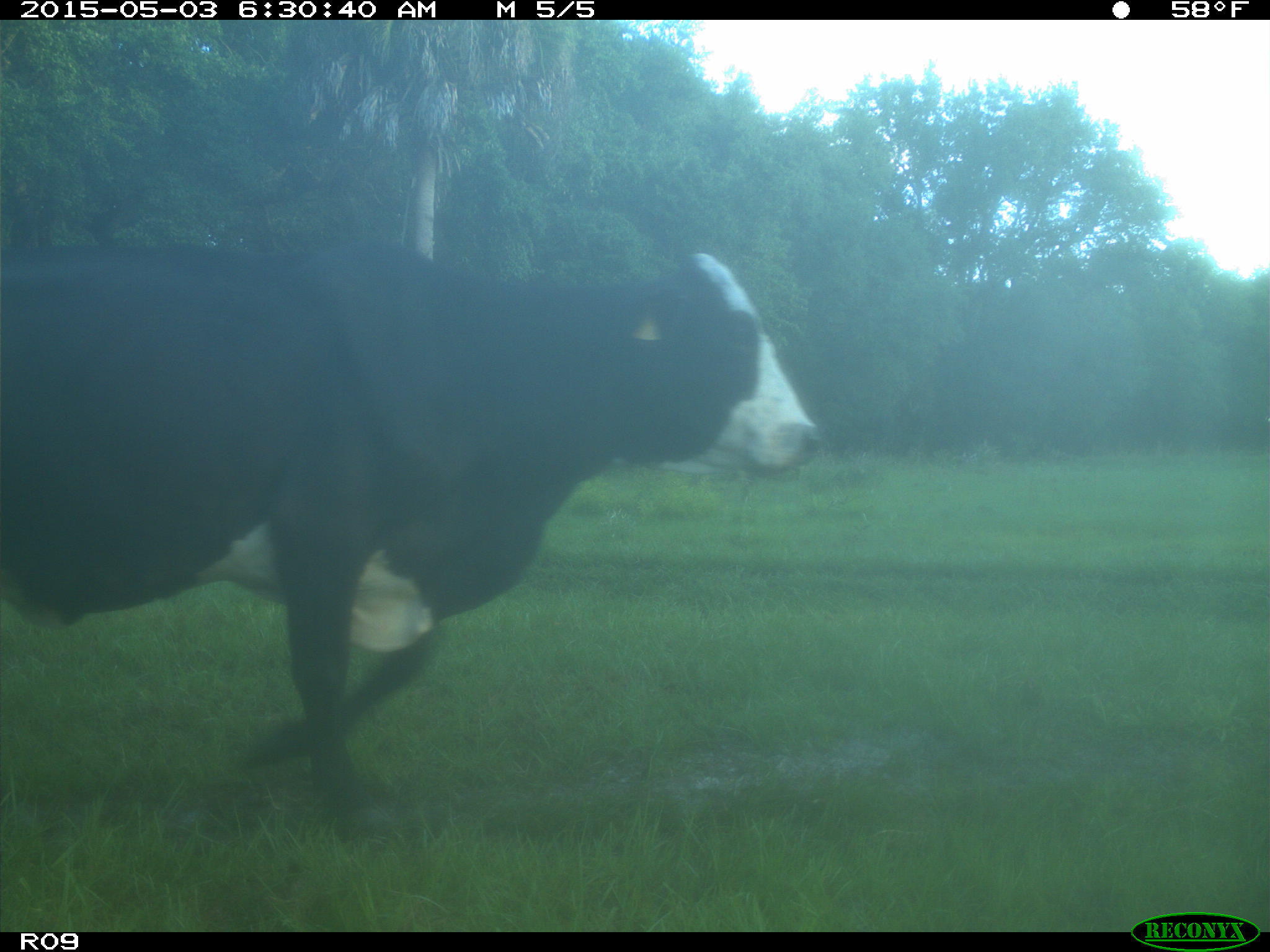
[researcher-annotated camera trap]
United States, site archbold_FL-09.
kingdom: Animalia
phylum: Chordata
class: Mammalia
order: Artiodactyla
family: Bovidae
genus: Bos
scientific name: Bos taurus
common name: domestic cow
Bos taurus (domestic cow).